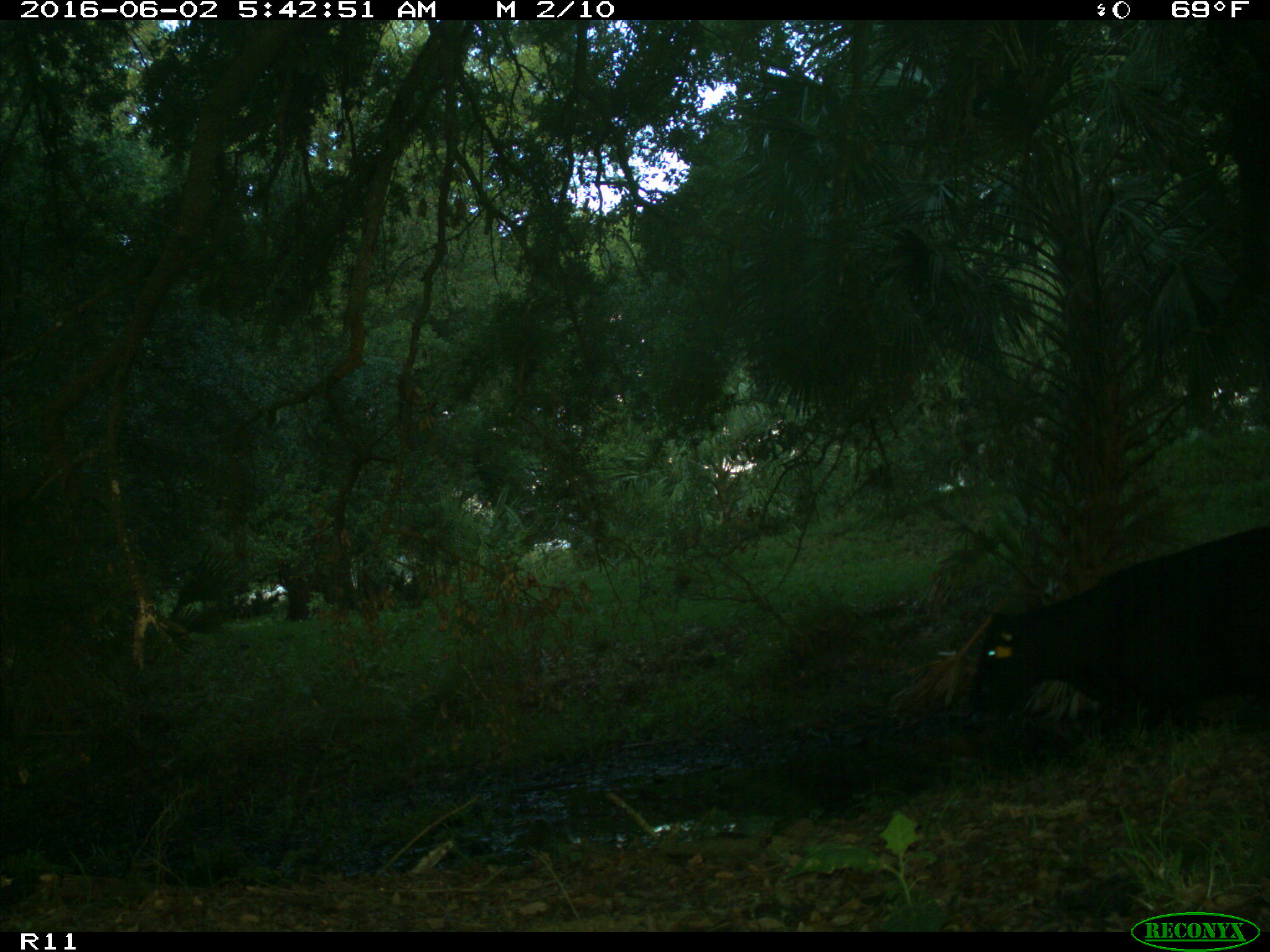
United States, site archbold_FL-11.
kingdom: Animalia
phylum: Chordata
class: Mammalia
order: Artiodactyla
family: Bovidae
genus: Bos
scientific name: Bos taurus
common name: domestic cow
Bos taurus (domestic cow).